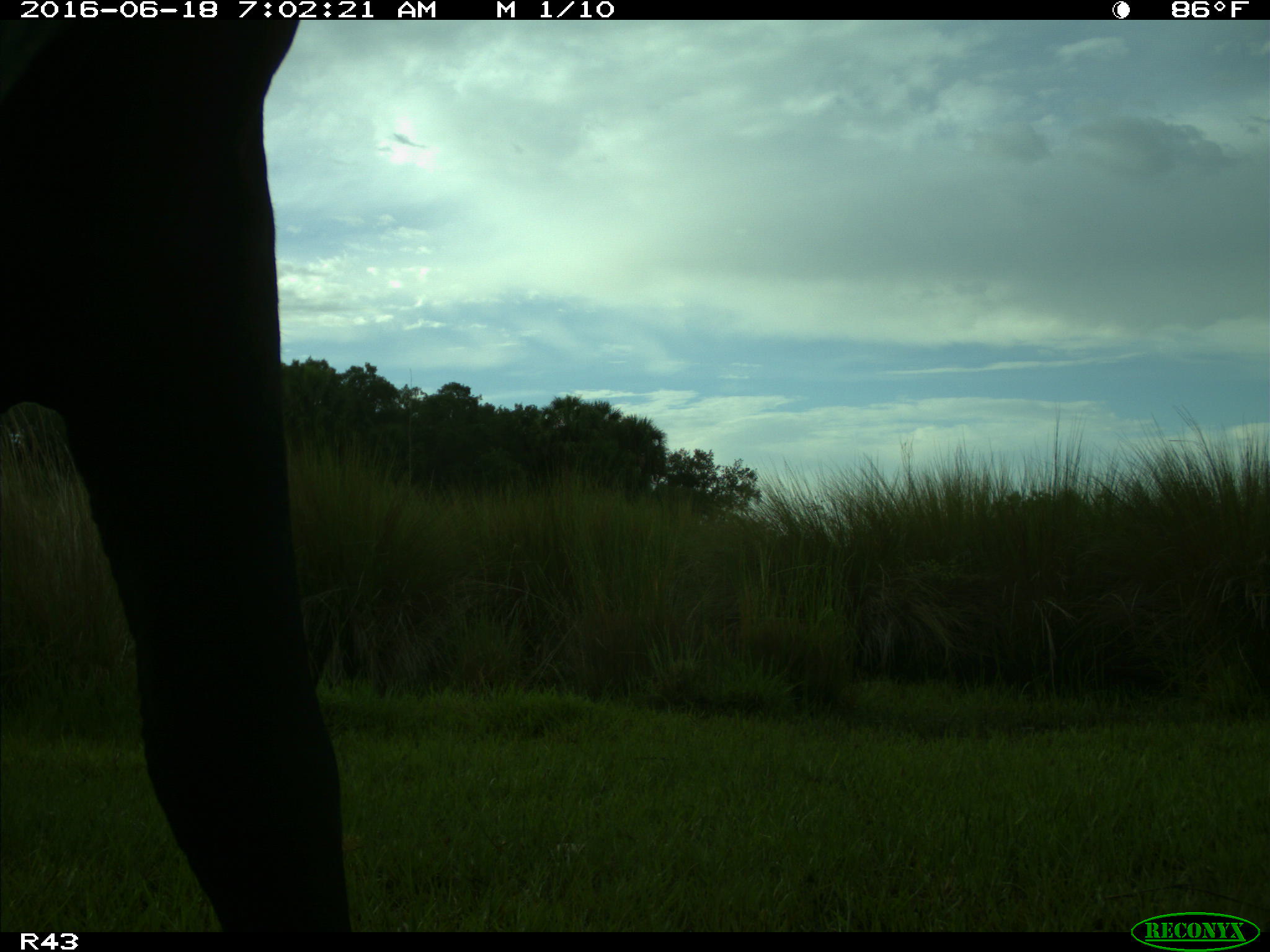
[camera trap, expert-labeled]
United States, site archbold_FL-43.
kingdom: Animalia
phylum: Chordata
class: Mammalia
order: Artiodactyla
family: Bovidae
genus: Bos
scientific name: Bos taurus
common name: domestic cow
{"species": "Bos taurus (domestic cow)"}